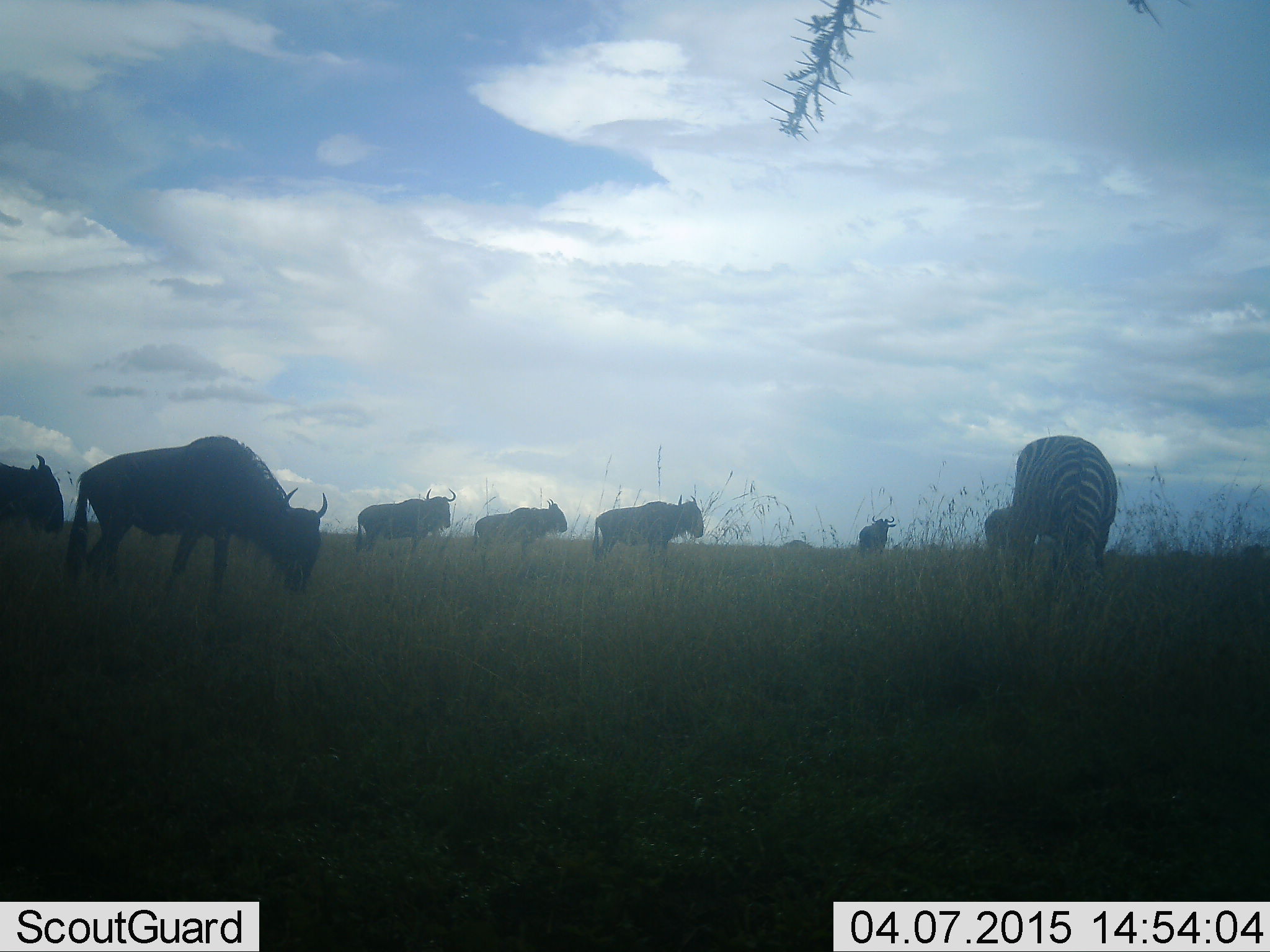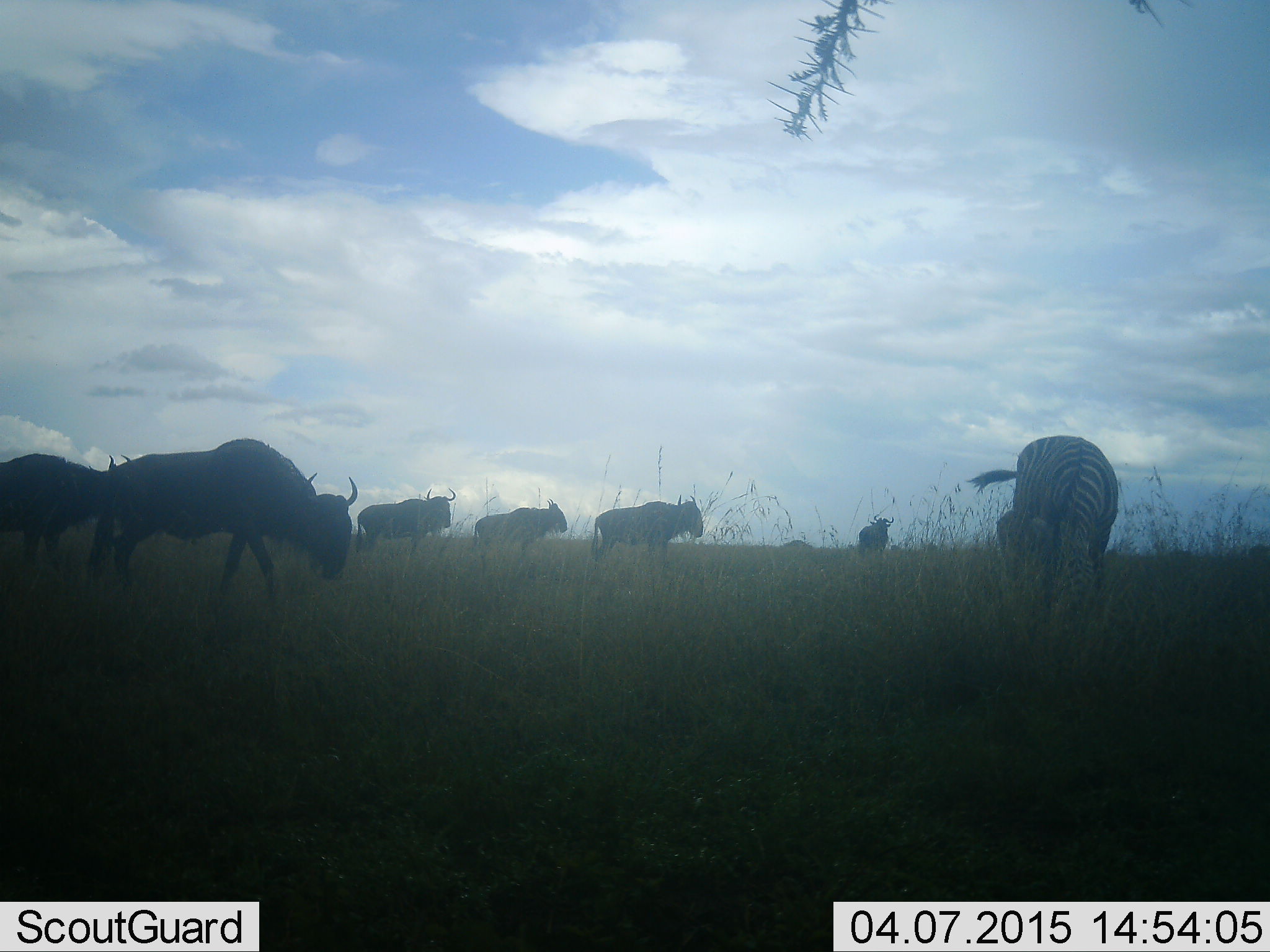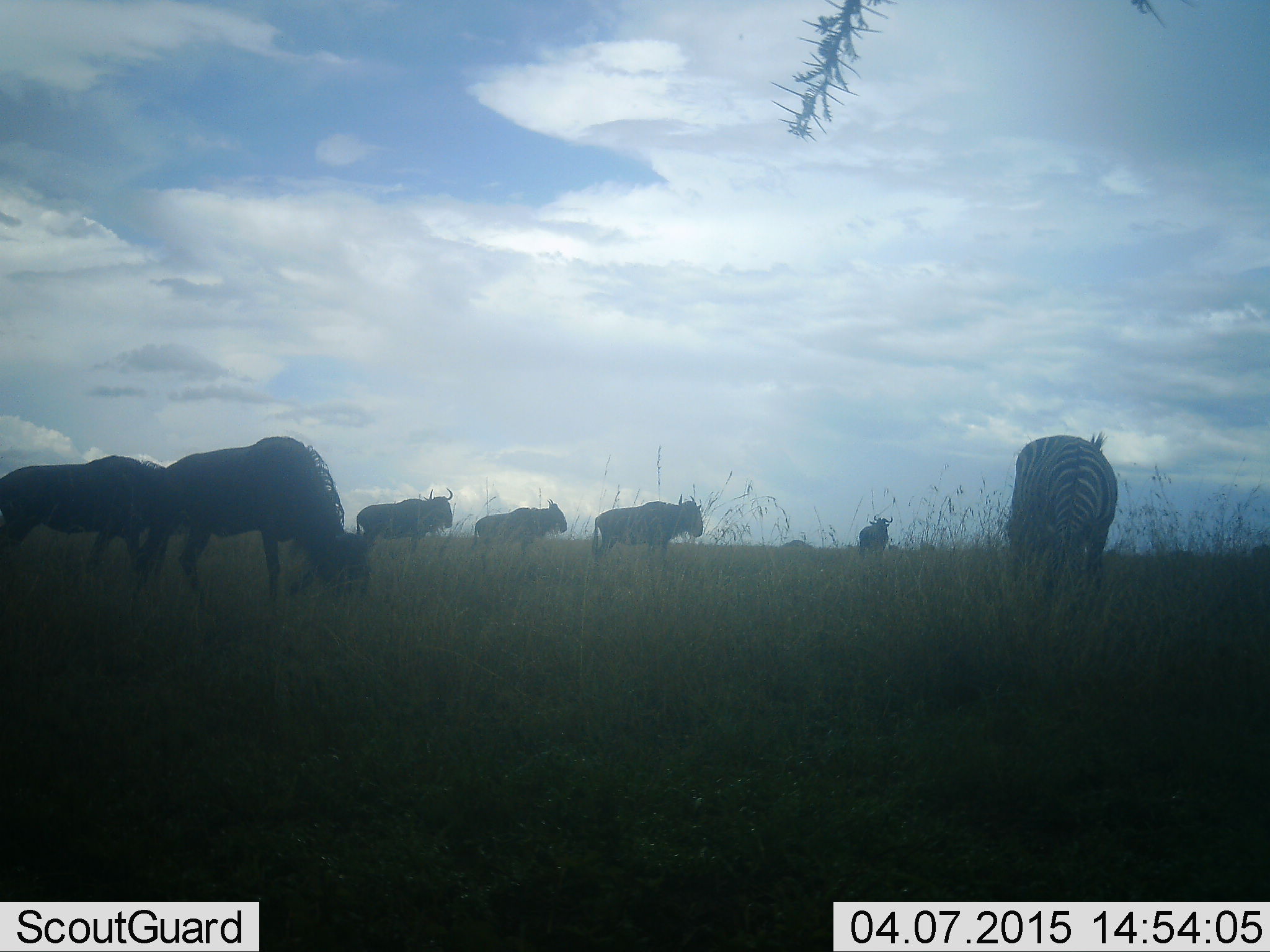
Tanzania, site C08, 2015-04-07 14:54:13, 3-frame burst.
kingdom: Animalia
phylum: Chordata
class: Mammalia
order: Artiodactyla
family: Bovidae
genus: Connochaetes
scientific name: Connochaetes taurinus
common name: blue wildebeest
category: wildebeest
Wildebeest (blue wildebeest) (Connochaetes taurinus), count 7. Behavior (volunteer vote fractions): standing 50%, resting 8%, moving 67%, interacting 0%. Young present (vote fraction): 0%. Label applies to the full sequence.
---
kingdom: Animalia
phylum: Chordata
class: Mammalia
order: Perissodactyla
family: Equidae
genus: Equus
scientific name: Equus quagga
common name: plains zebra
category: zebra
Zebra (plains zebra) (Equus quagga), count 1. Behavior (volunteer vote fractions): standing 27%, resting 9%, moving 9%, interacting 0%. Young present (vote fraction): 0%. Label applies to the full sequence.